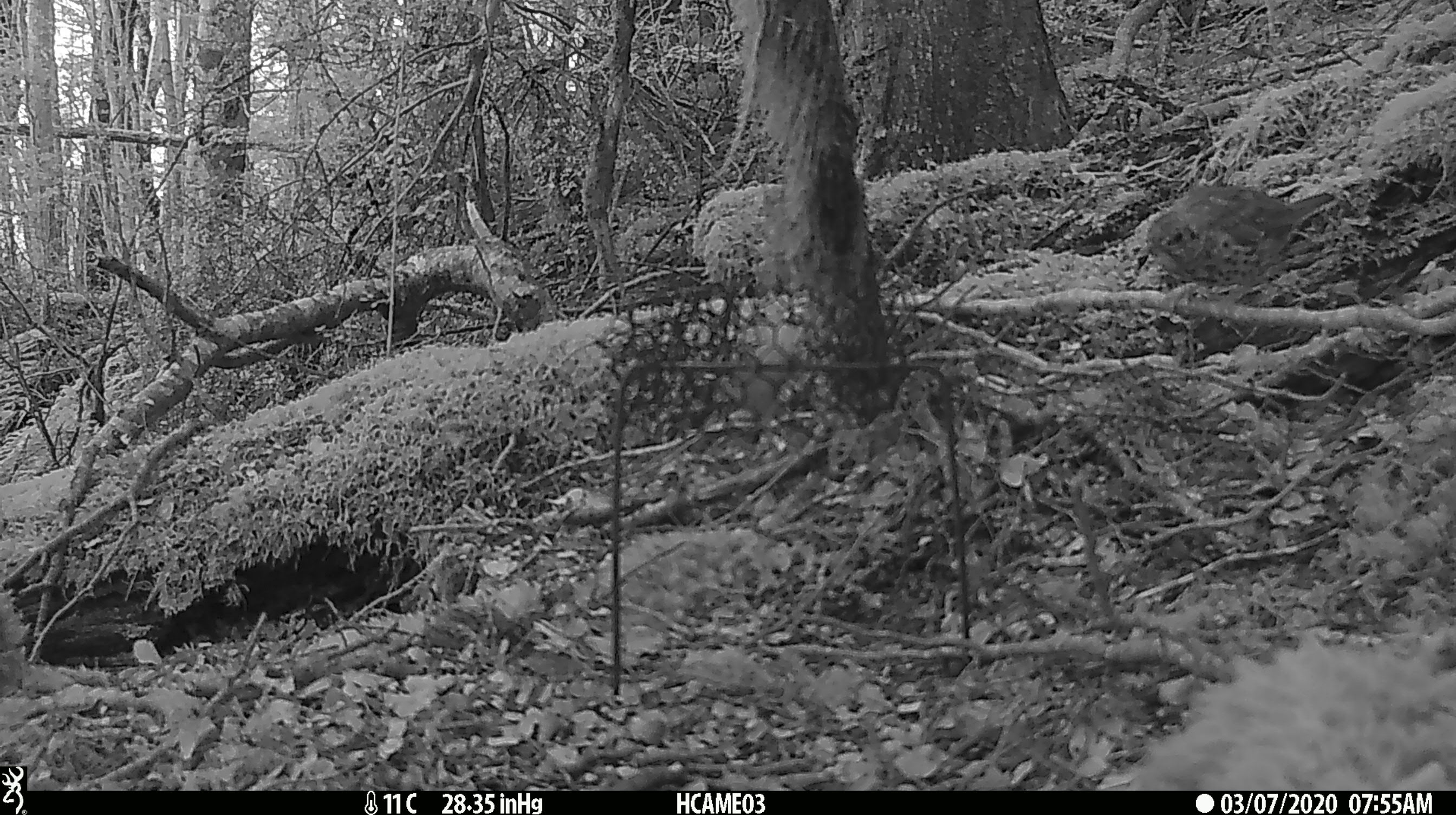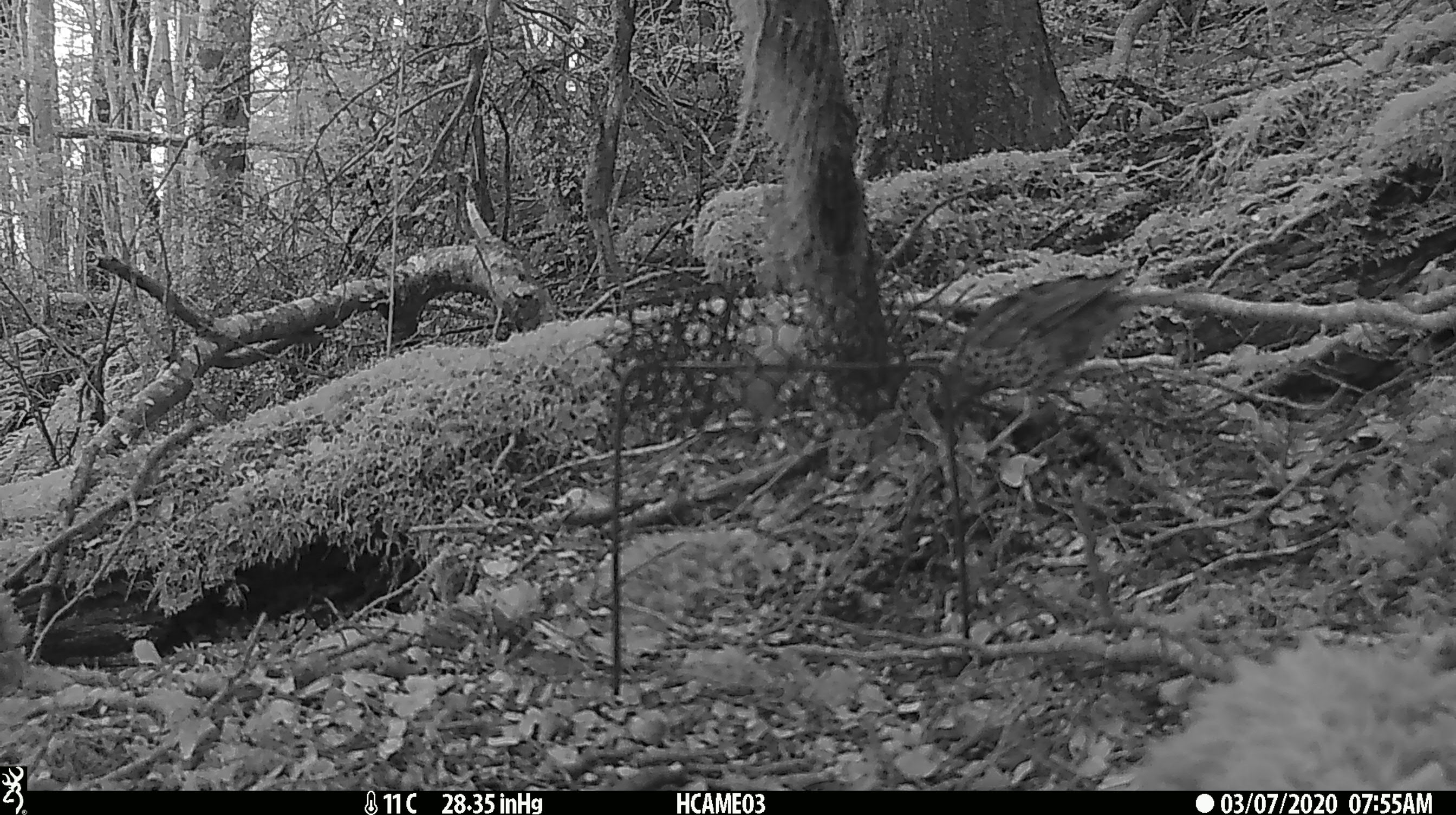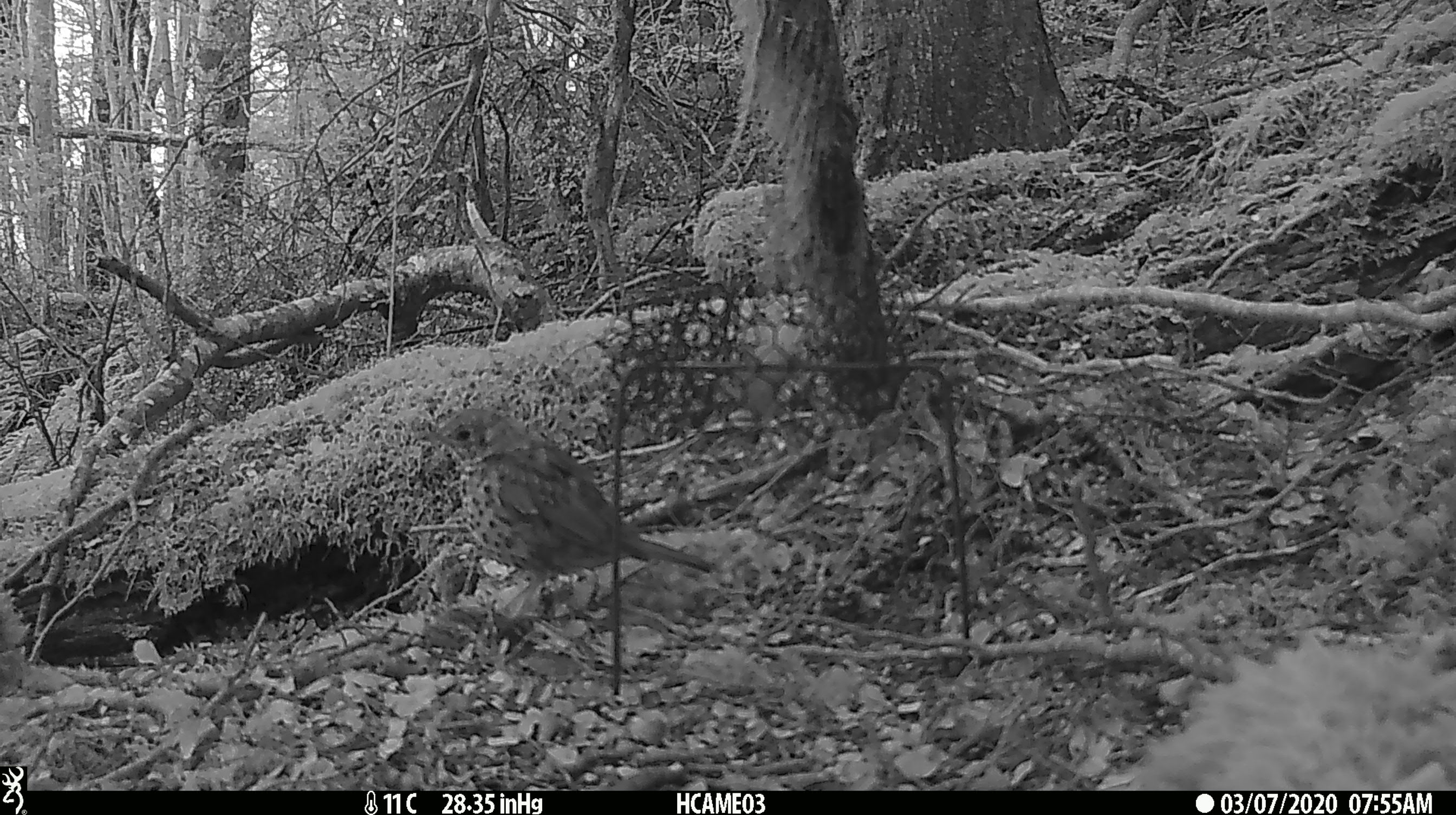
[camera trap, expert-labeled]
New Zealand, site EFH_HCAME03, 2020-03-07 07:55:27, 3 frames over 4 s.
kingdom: Animalia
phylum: Chordata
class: Aves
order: Passeriformes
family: Turdidae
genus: Turdus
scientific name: Turdus philomelos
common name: song thrush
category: thrush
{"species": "thrush (song thrush) (Turdus philomelos)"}